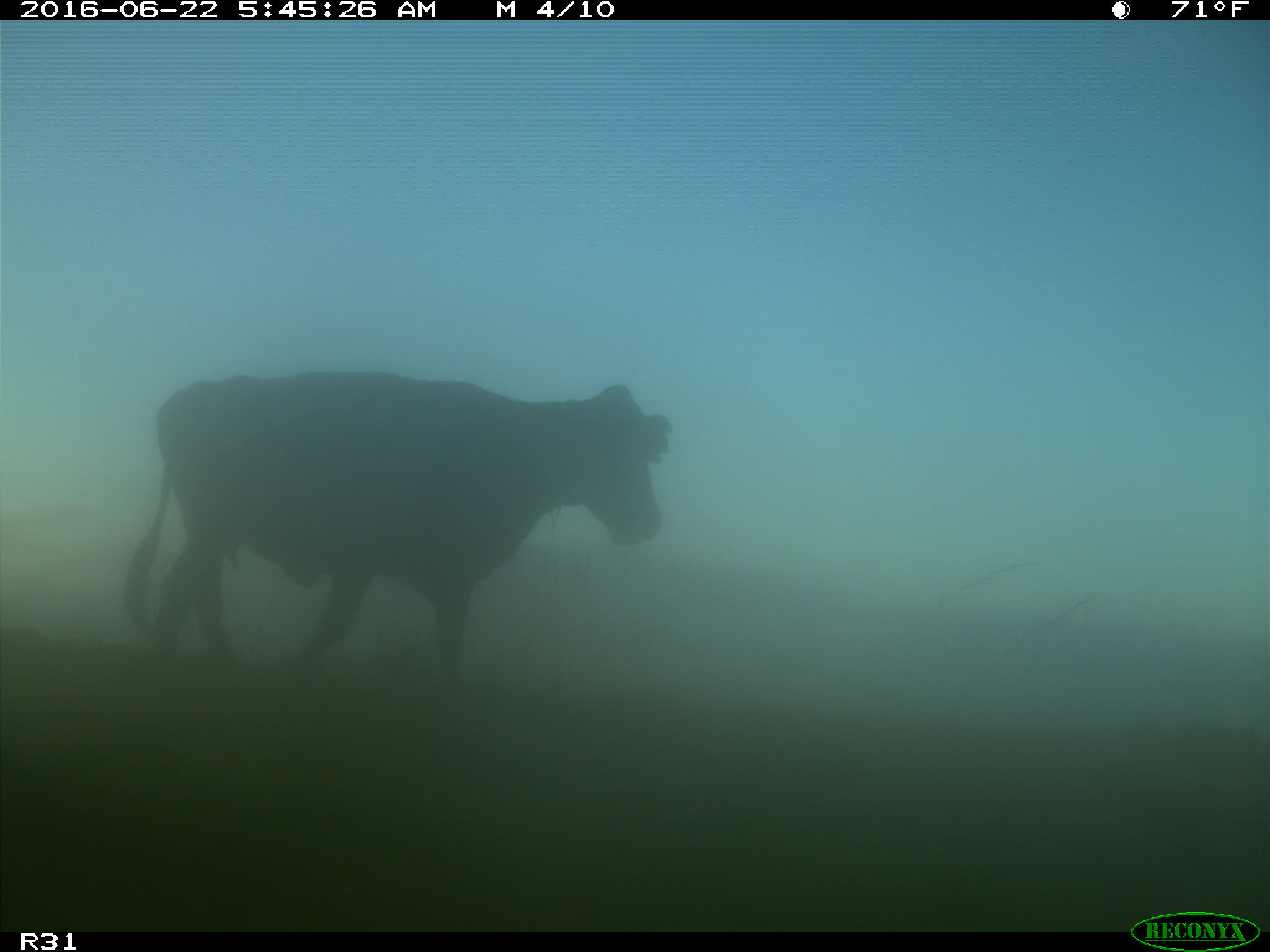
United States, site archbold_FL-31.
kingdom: Animalia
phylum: Chordata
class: Mammalia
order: Artiodactyla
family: Bovidae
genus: Bos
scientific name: Bos taurus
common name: domestic cow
Bos taurus (domestic cow).